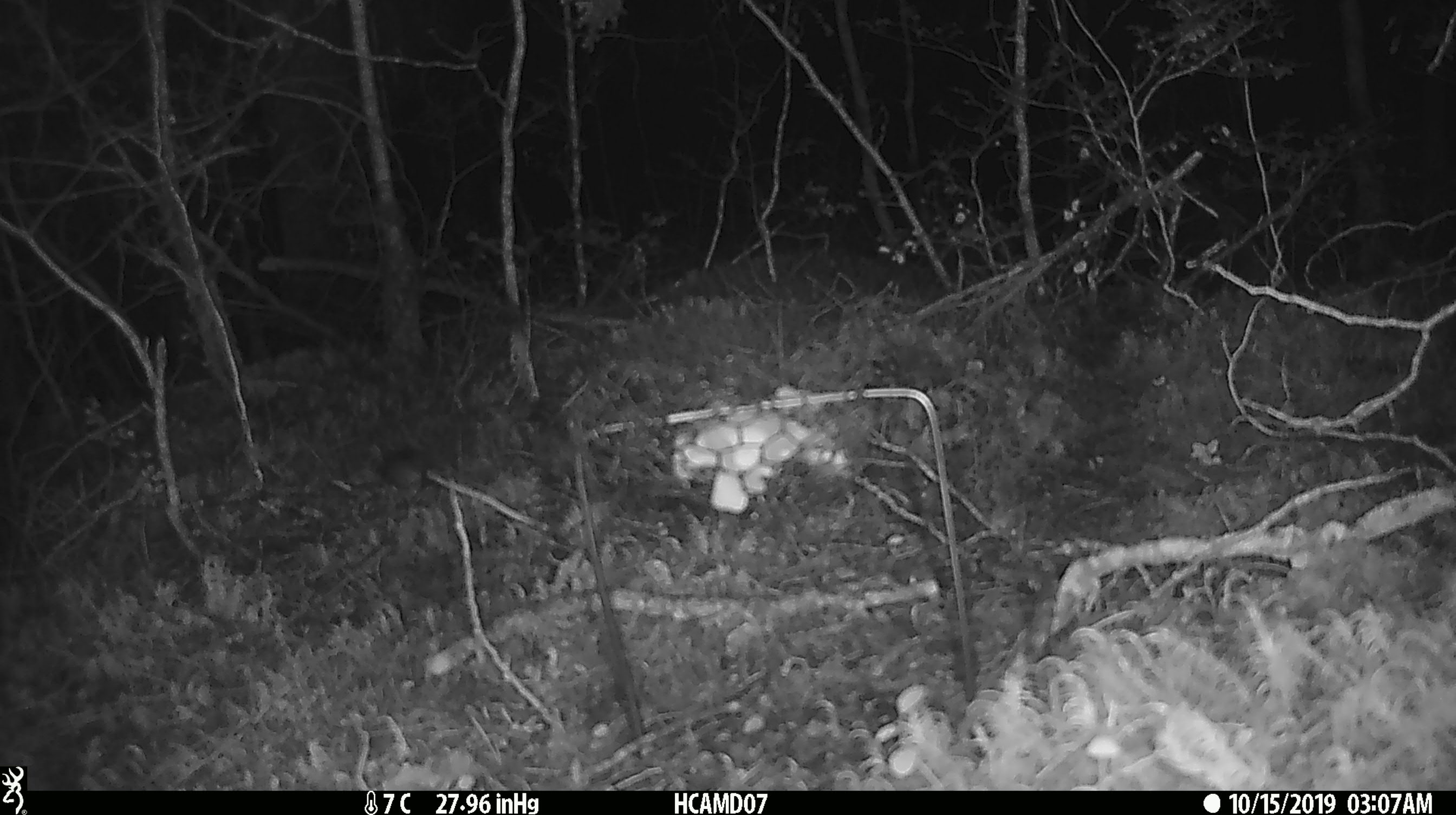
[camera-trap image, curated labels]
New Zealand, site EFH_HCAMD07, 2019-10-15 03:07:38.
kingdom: Animalia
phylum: Chordata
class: Mammalia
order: Rodentia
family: Muridae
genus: Mus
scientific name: Mus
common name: mouse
Mouse (Mus).